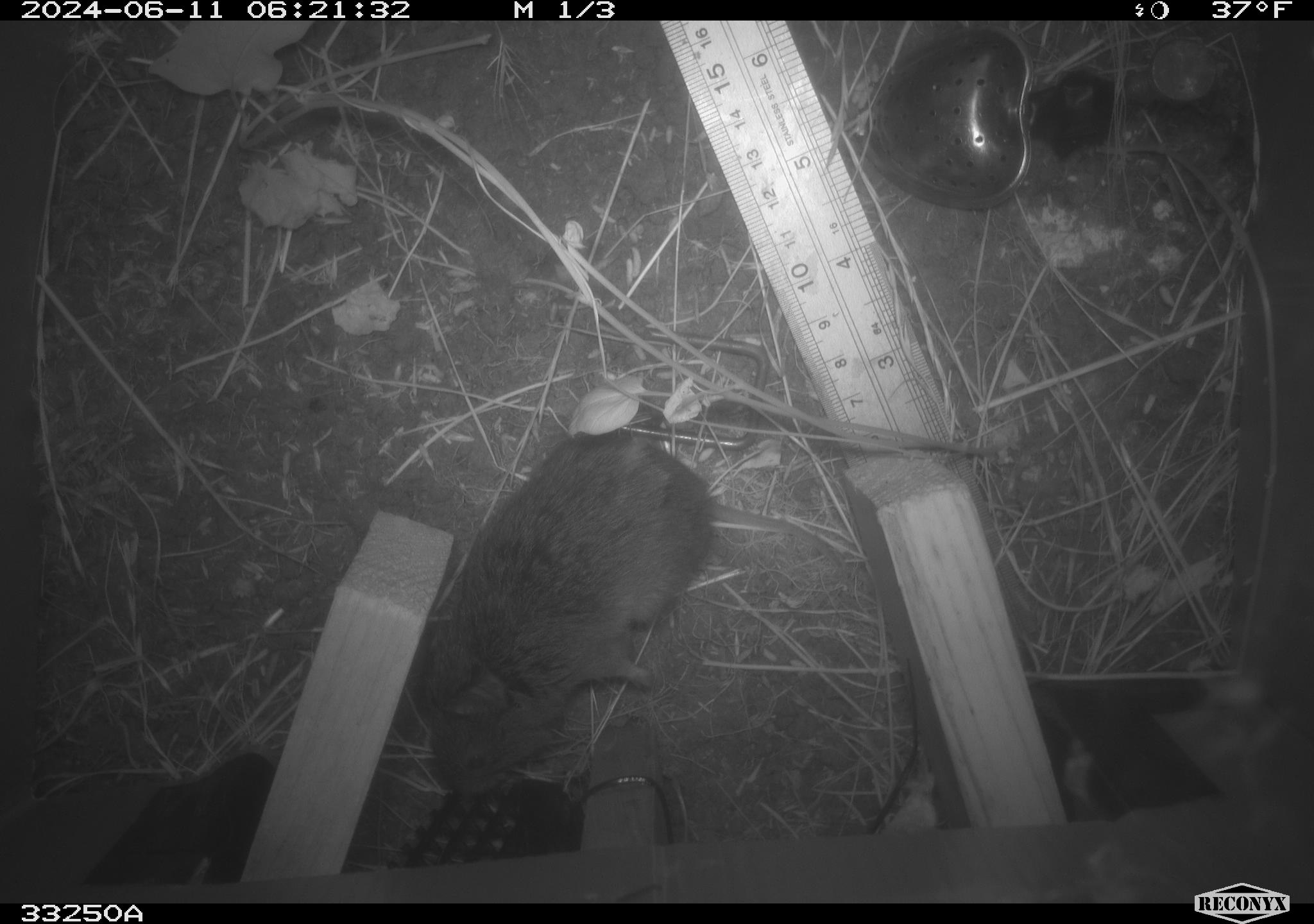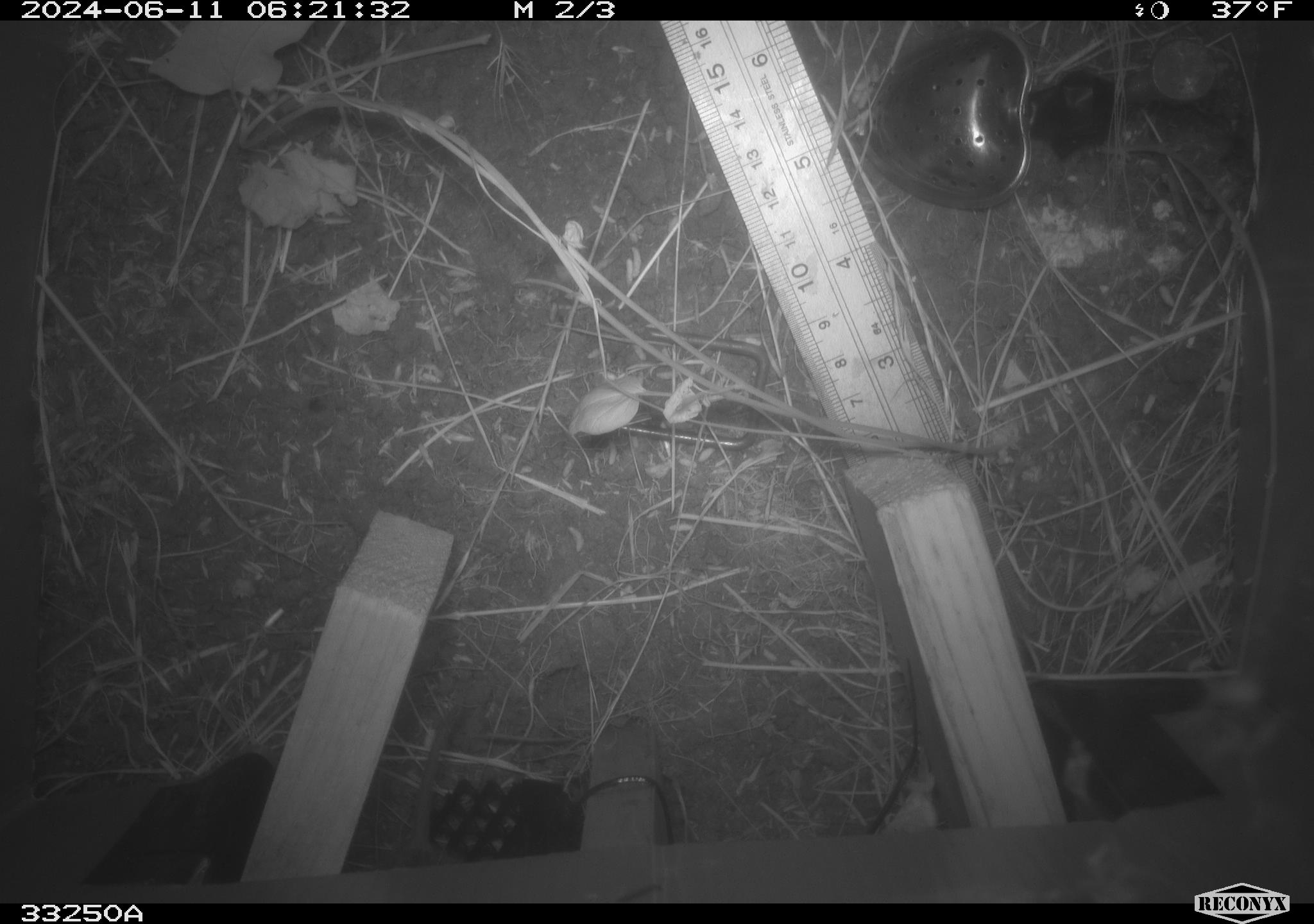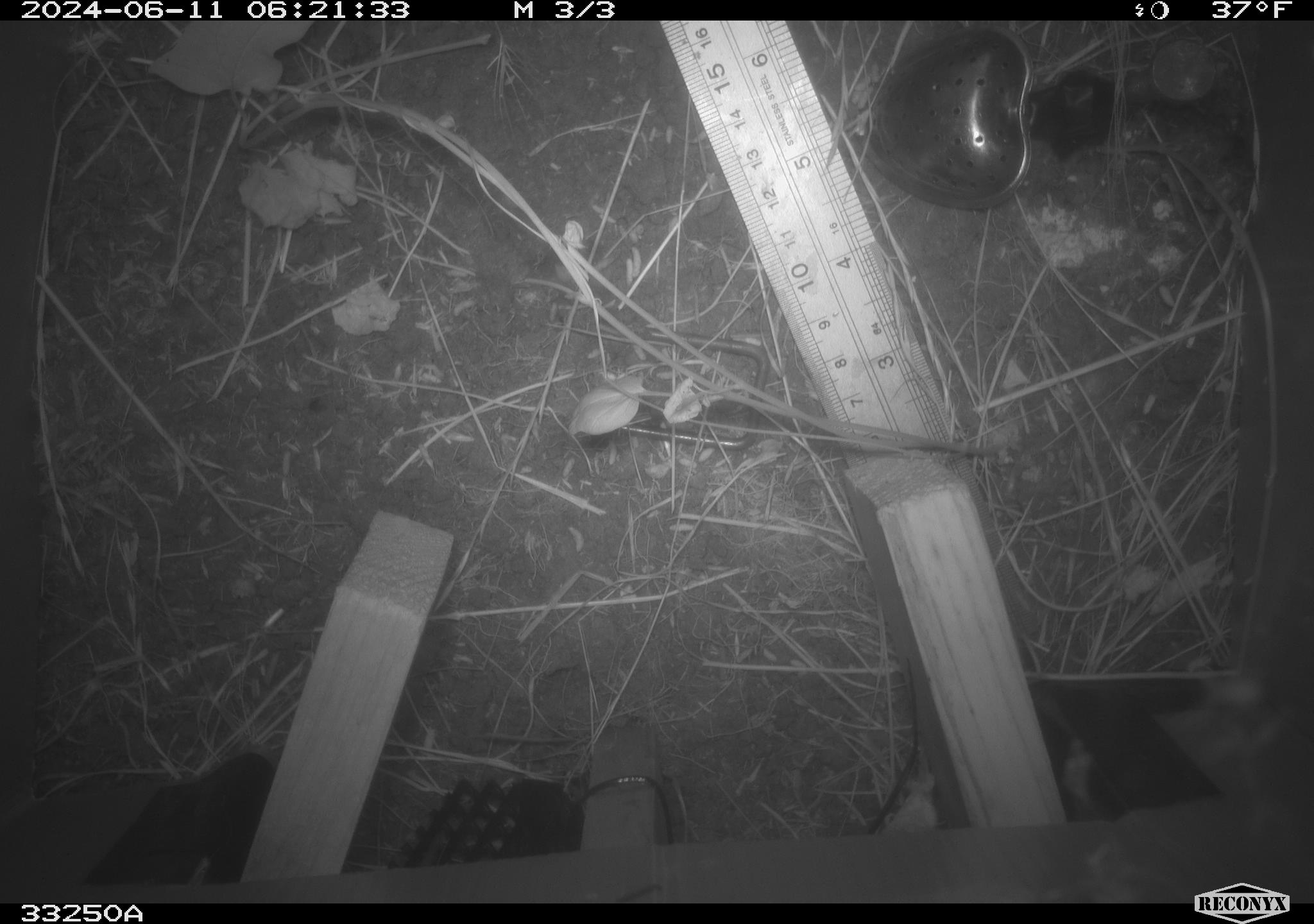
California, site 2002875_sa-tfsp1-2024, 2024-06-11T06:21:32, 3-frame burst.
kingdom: Animalia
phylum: Chordata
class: Mammalia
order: Rodentia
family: Cricetidae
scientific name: Arvicolinae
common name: voles, lemmings, and muskrats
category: arvicolinae subfamily